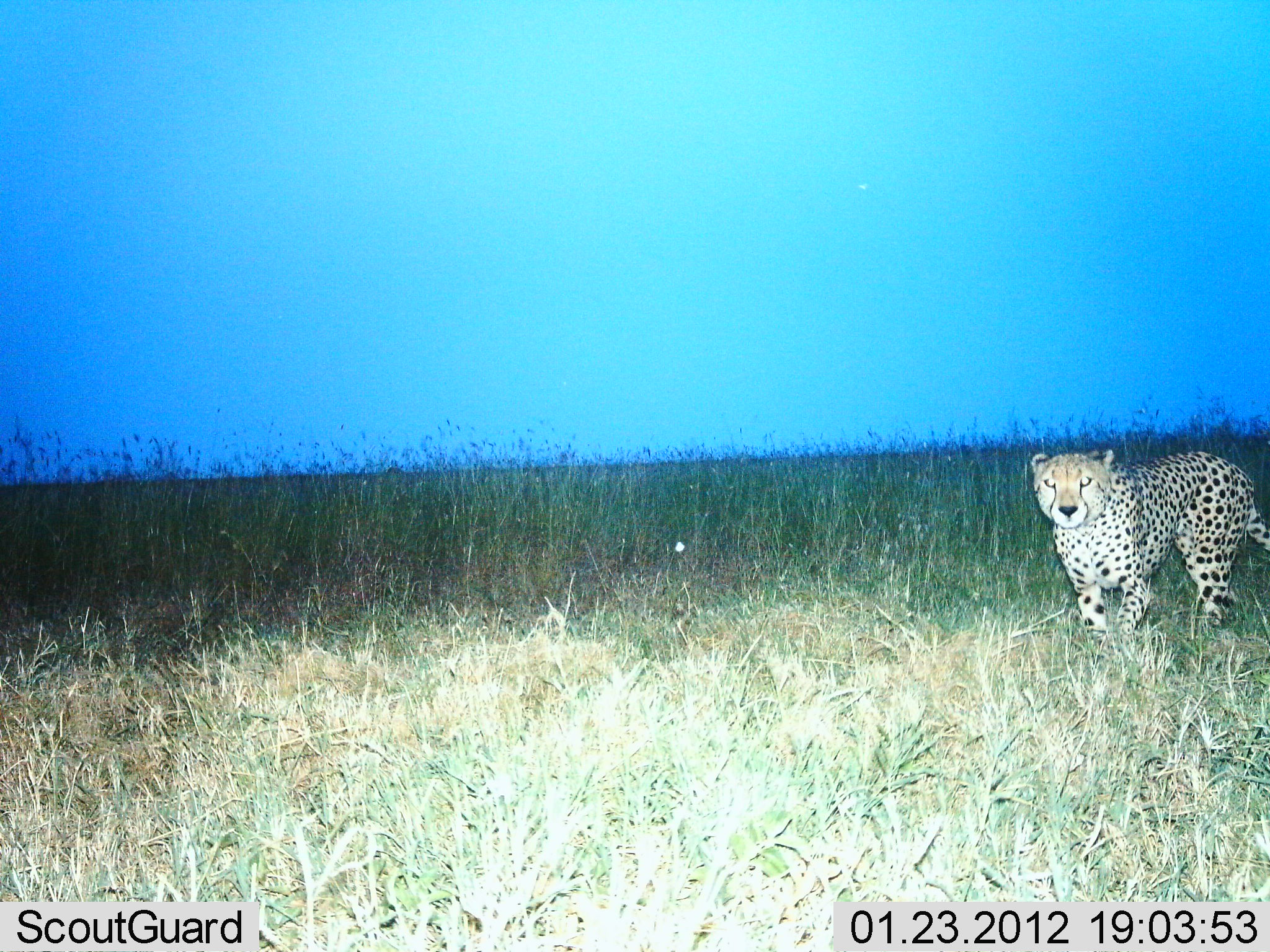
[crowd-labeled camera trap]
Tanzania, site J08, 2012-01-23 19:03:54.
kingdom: Animalia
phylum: Chordata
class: Mammalia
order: Carnivora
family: Felidae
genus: Acinonyx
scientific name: Acinonyx jubatus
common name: cheetah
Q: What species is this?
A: Cheetah (Acinonyx jubatus).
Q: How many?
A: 1.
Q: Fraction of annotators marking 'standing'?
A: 19%.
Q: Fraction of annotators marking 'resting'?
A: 0%.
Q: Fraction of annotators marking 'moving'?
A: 81%.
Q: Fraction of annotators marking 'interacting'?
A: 0%.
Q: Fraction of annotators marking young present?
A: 0%.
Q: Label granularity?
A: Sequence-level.